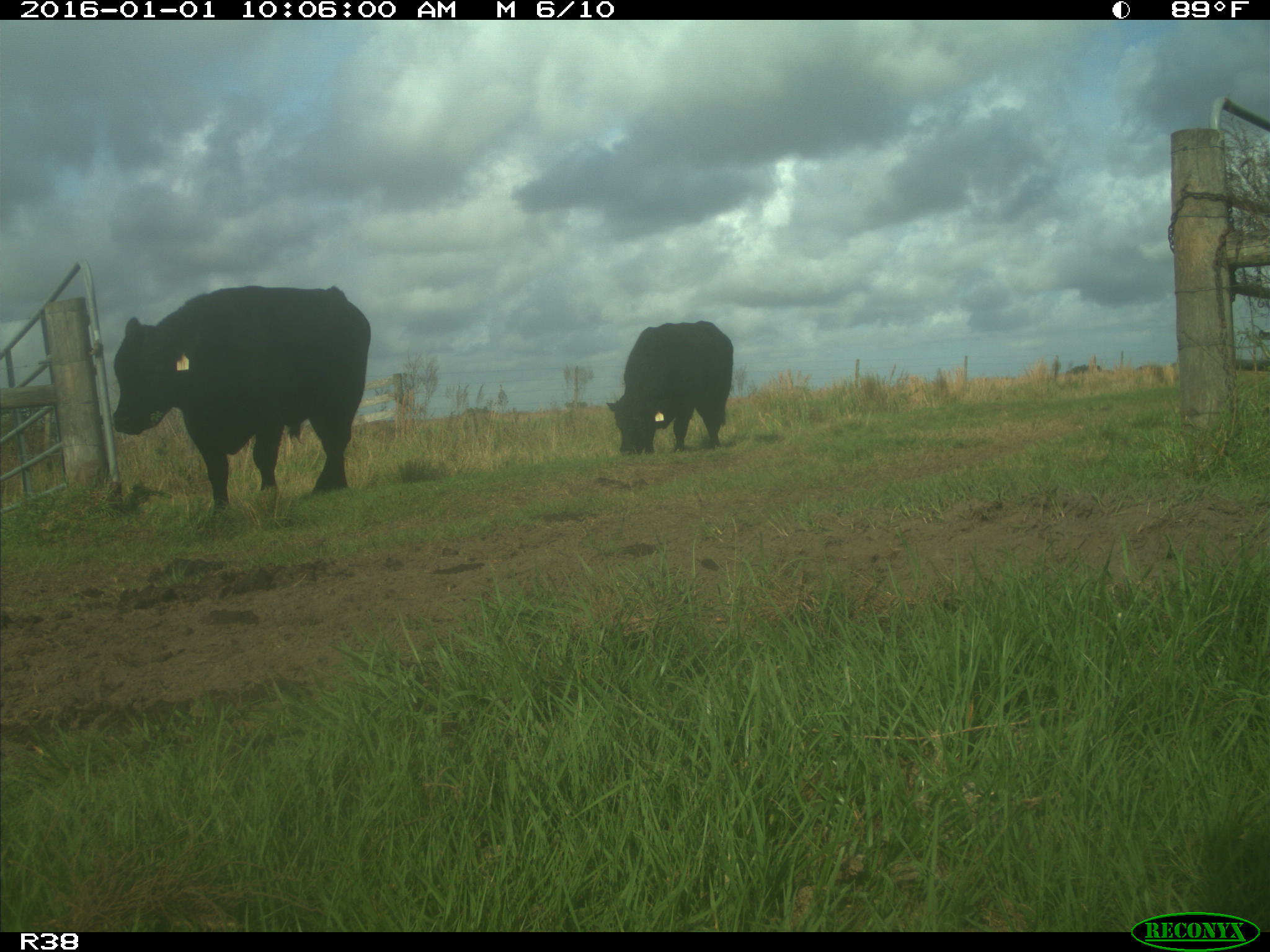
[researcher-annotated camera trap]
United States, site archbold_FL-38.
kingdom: Animalia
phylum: Chordata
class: Mammalia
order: Artiodactyla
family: Bovidae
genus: Bos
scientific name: Bos taurus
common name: domestic cow